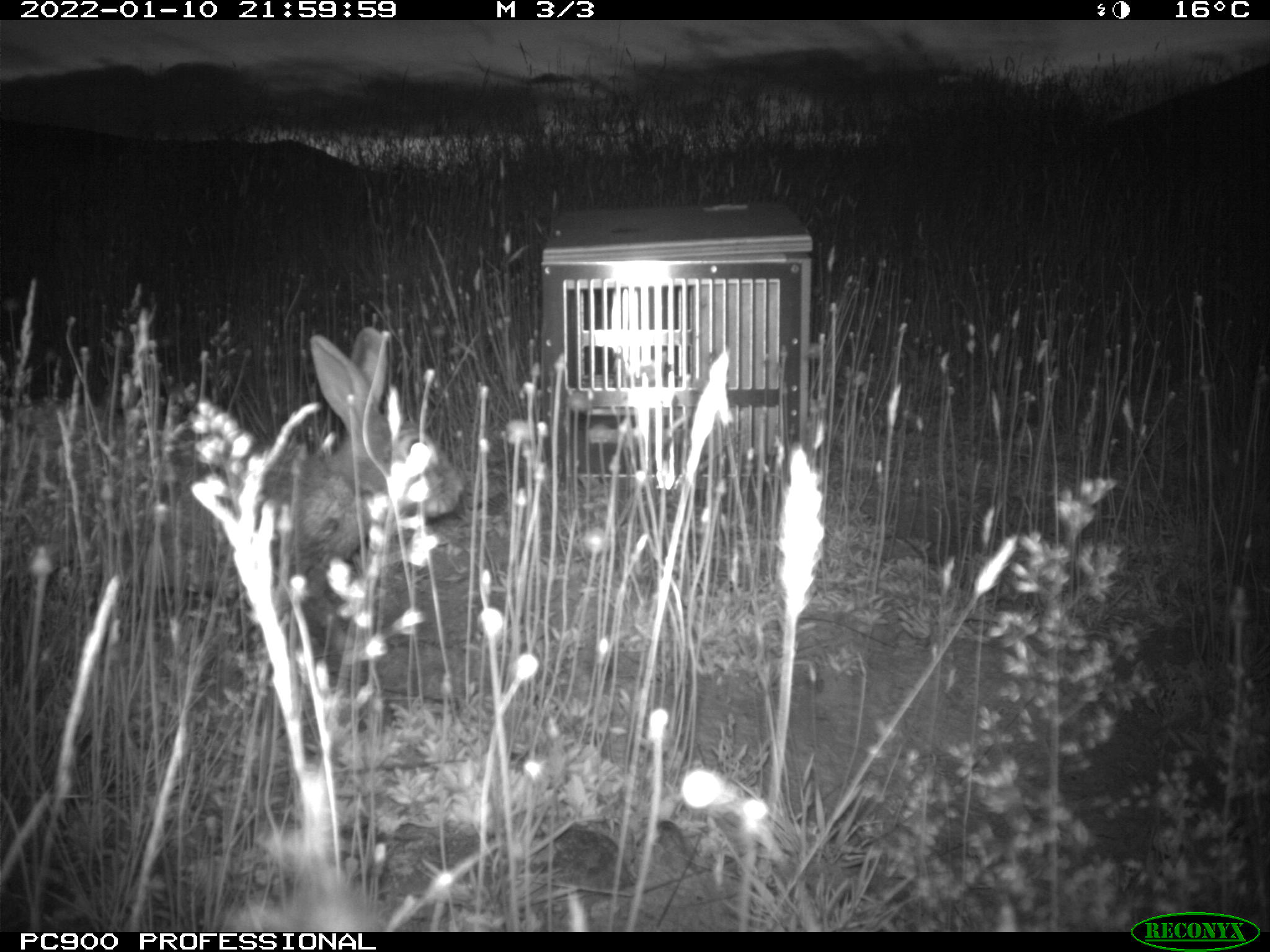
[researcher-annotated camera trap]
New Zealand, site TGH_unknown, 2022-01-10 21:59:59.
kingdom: Animalia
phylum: Chordata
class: Mammalia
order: Lagomorpha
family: Leporidae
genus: Oryctolagus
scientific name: Oryctolagus cuniculus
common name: european rabbit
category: rabbit